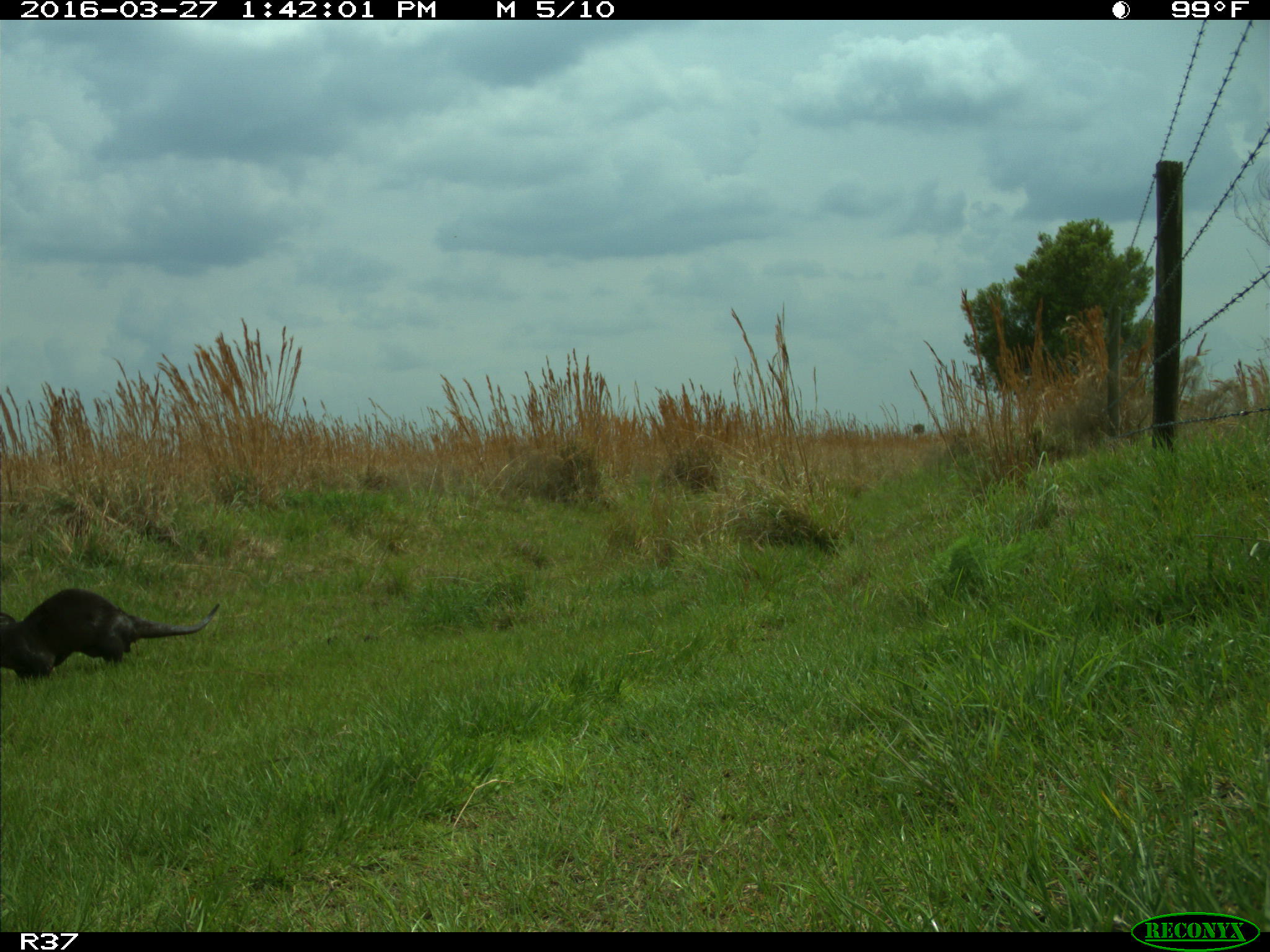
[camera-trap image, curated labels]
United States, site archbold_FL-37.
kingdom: Animalia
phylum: Chordata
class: Mammalia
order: Carnivora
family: Mustelidae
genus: Lontra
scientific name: Lontra canadensis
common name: north american river otter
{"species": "Lontra canadensis (north american river otter)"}